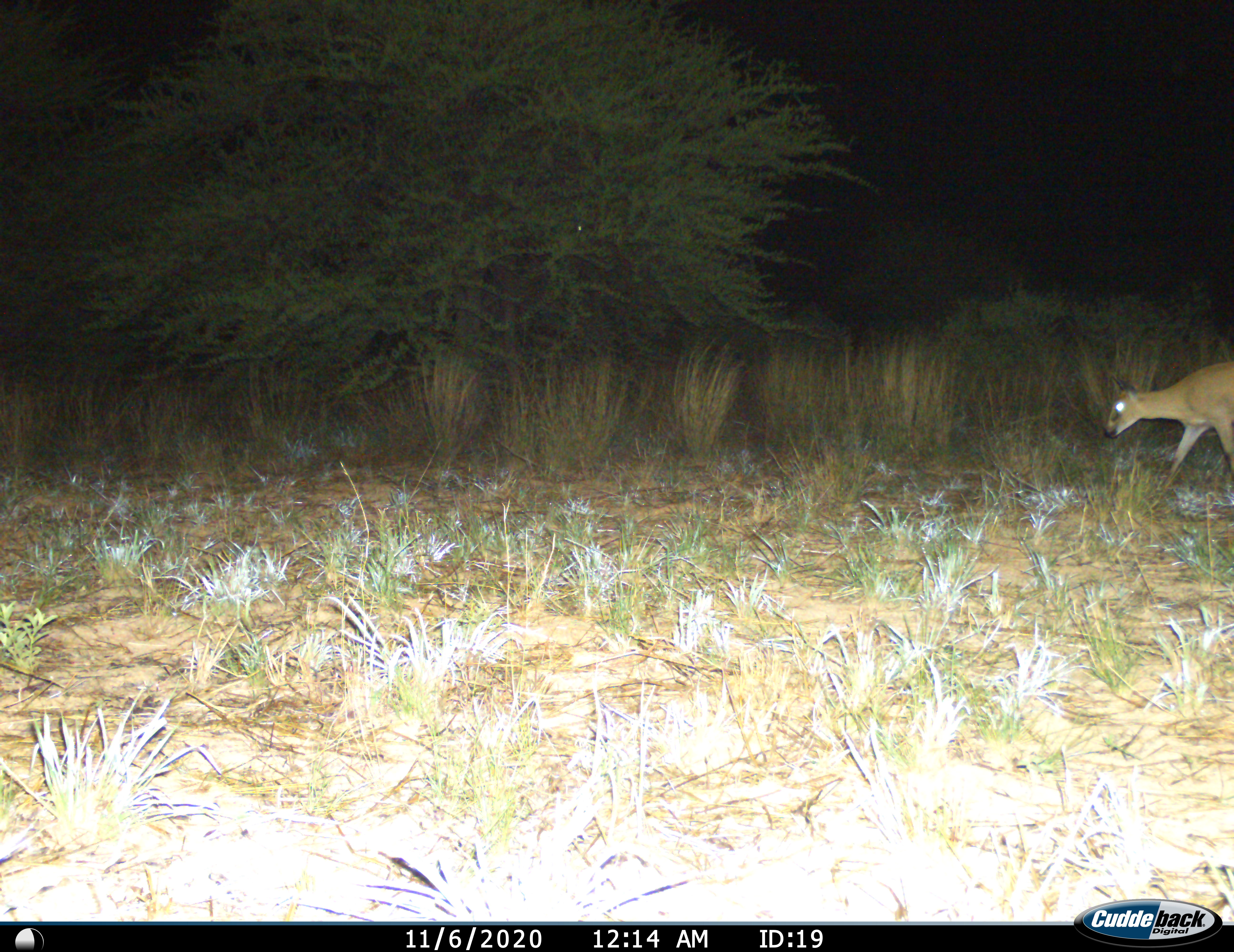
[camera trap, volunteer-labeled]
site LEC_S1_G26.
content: unidentified animal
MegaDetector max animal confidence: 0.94